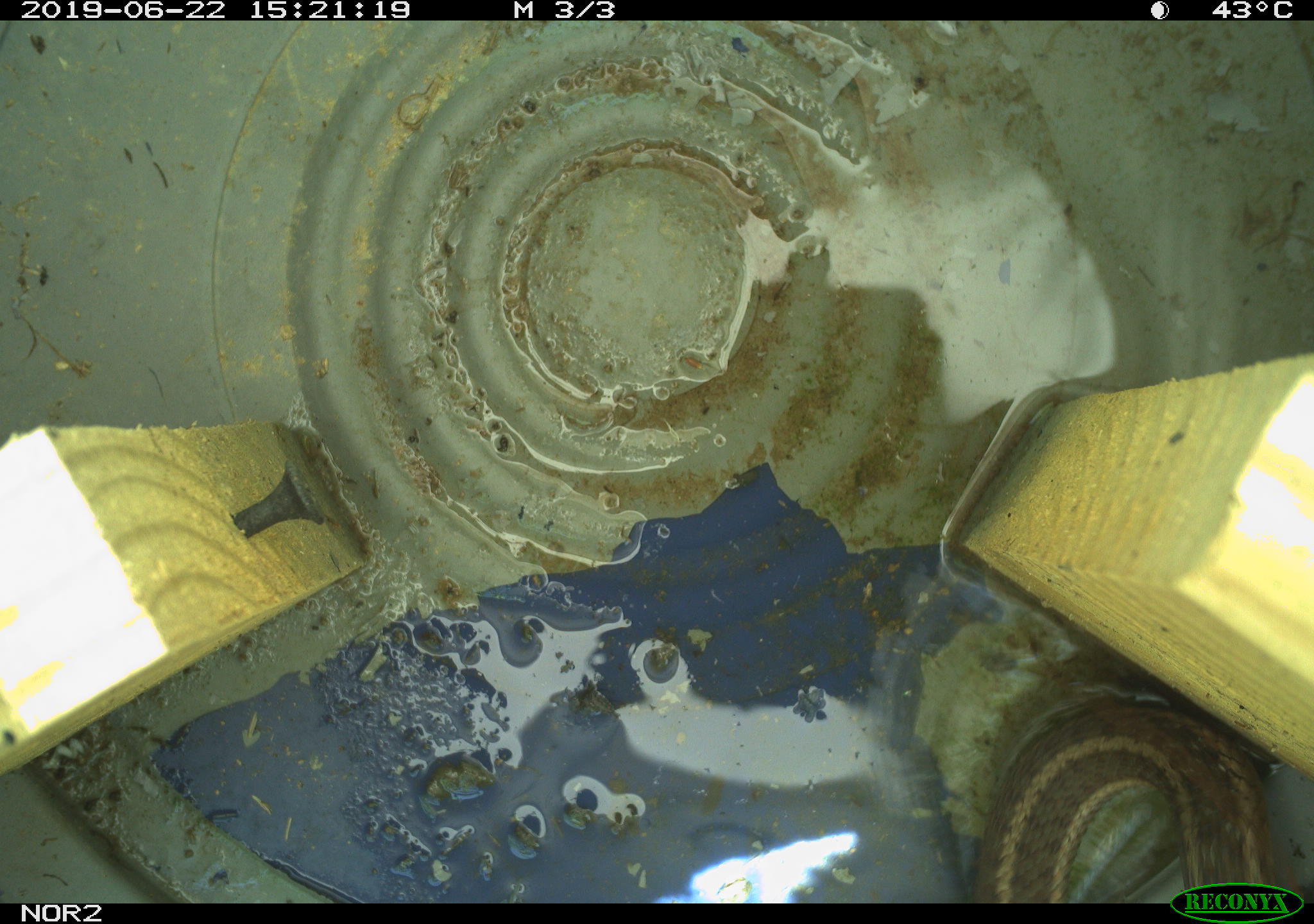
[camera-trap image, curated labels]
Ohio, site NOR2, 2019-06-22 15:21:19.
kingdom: Animalia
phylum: Chordata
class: Reptilia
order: Squamata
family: Colubridae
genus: Thamnophis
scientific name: Thamnophis sirtalis sirtalis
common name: eastern gartersnake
Eastern gartersnake (Thamnophis sirtalis sirtalis).